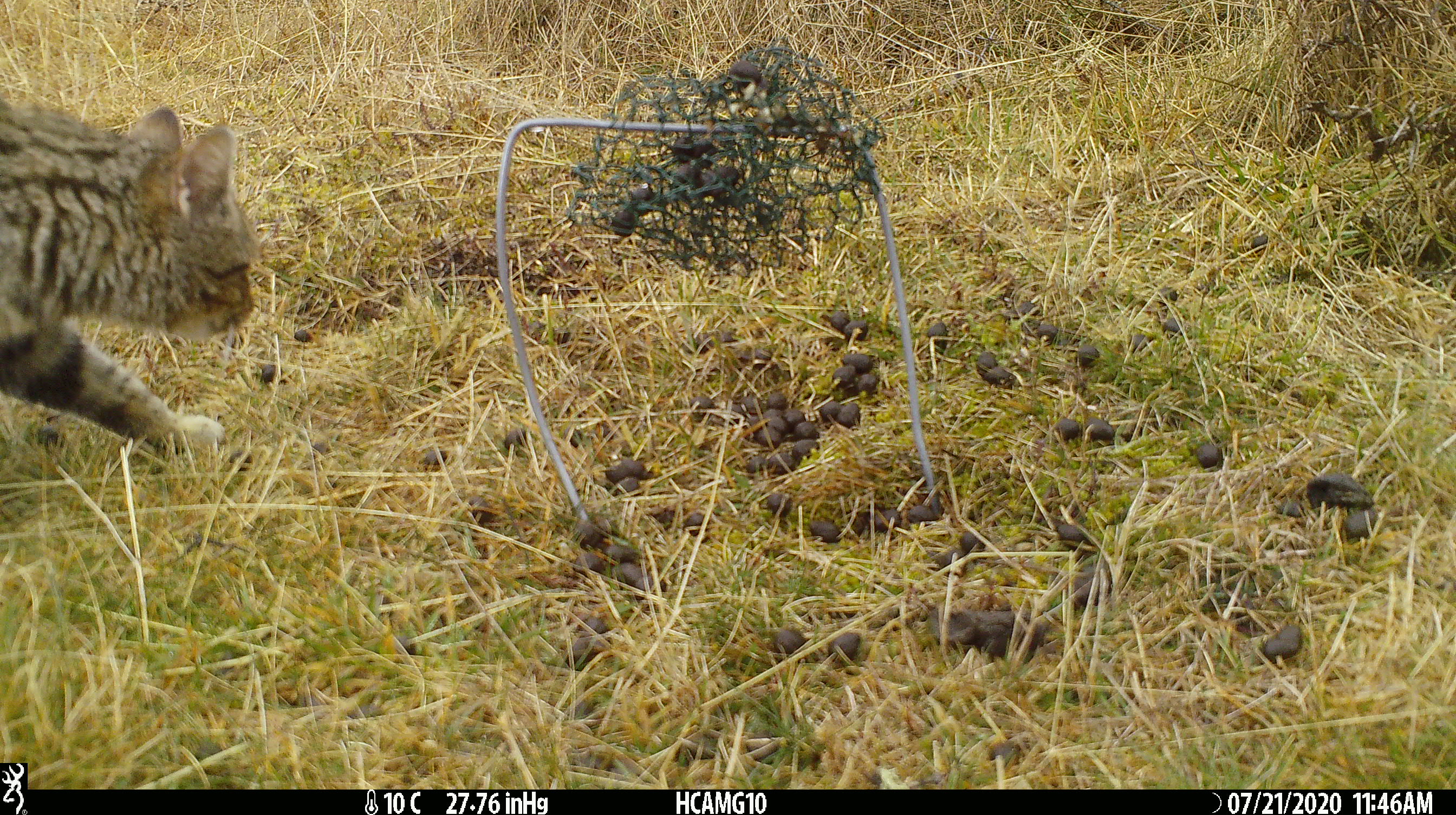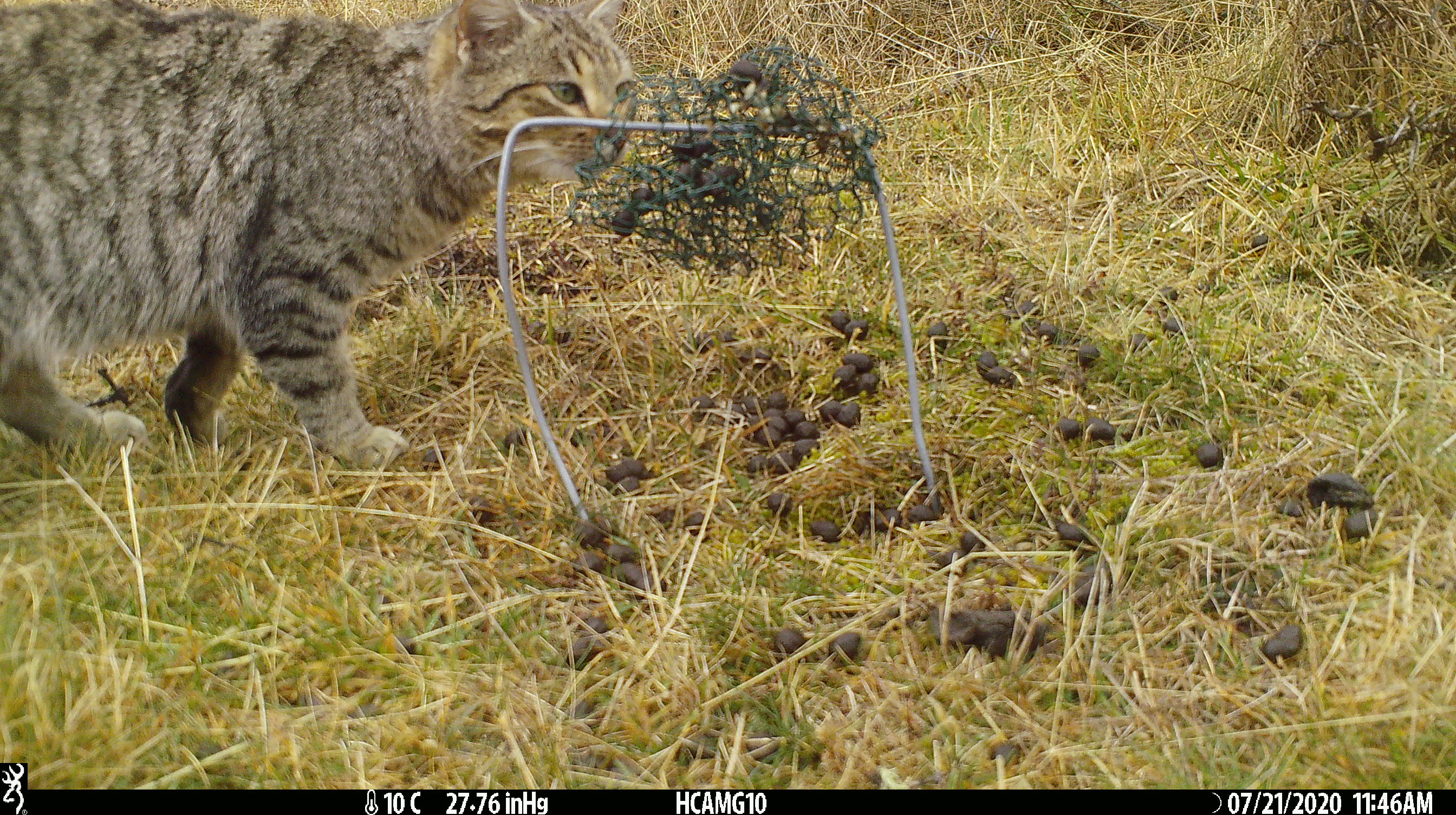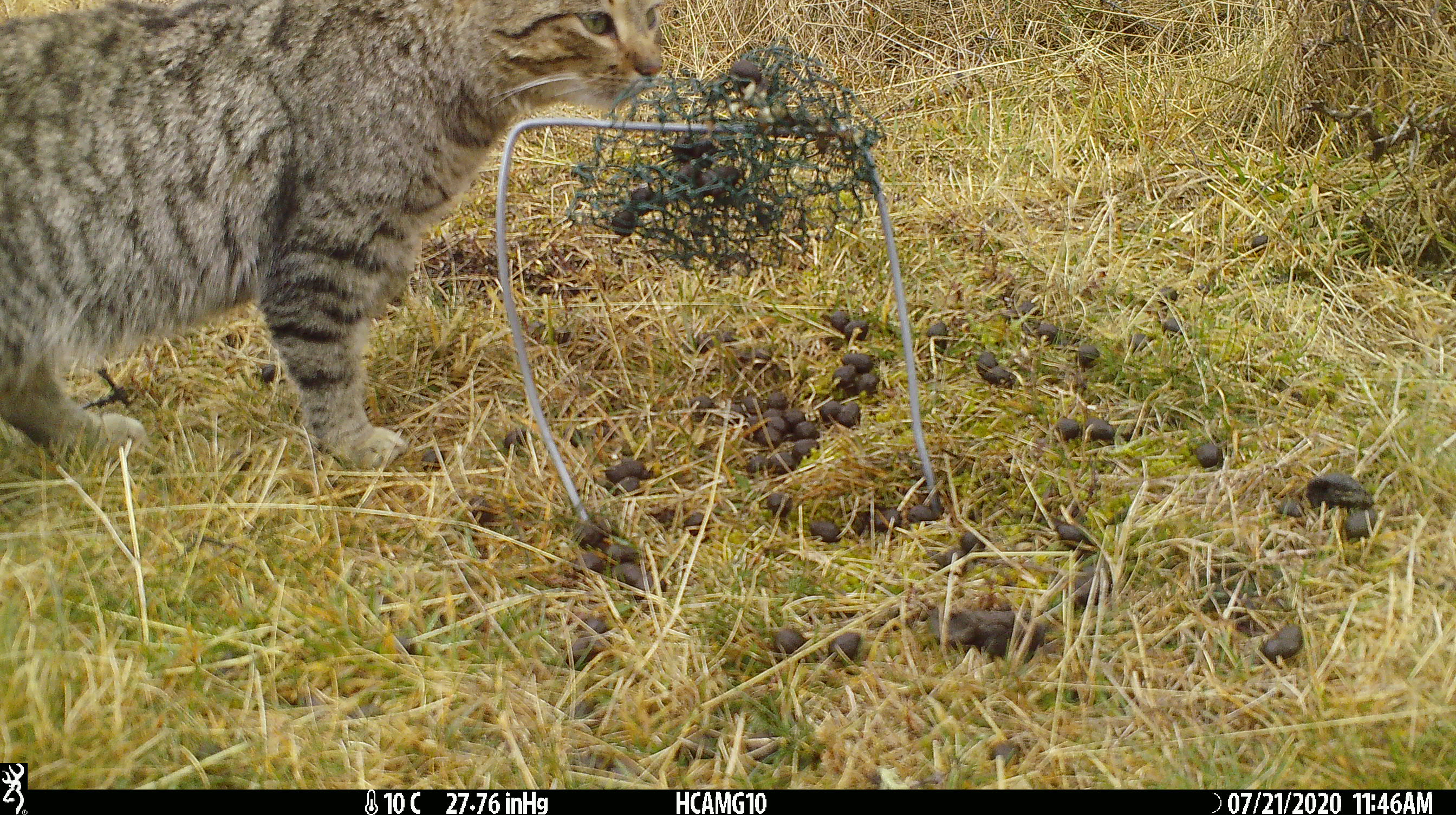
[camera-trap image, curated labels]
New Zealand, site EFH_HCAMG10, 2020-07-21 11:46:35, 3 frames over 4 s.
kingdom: Animalia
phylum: Chordata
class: Mammalia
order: Carnivora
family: Felidae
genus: Felis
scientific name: Felis catus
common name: domestic cat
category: cat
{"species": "cat (domestic cat) (Felis catus)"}